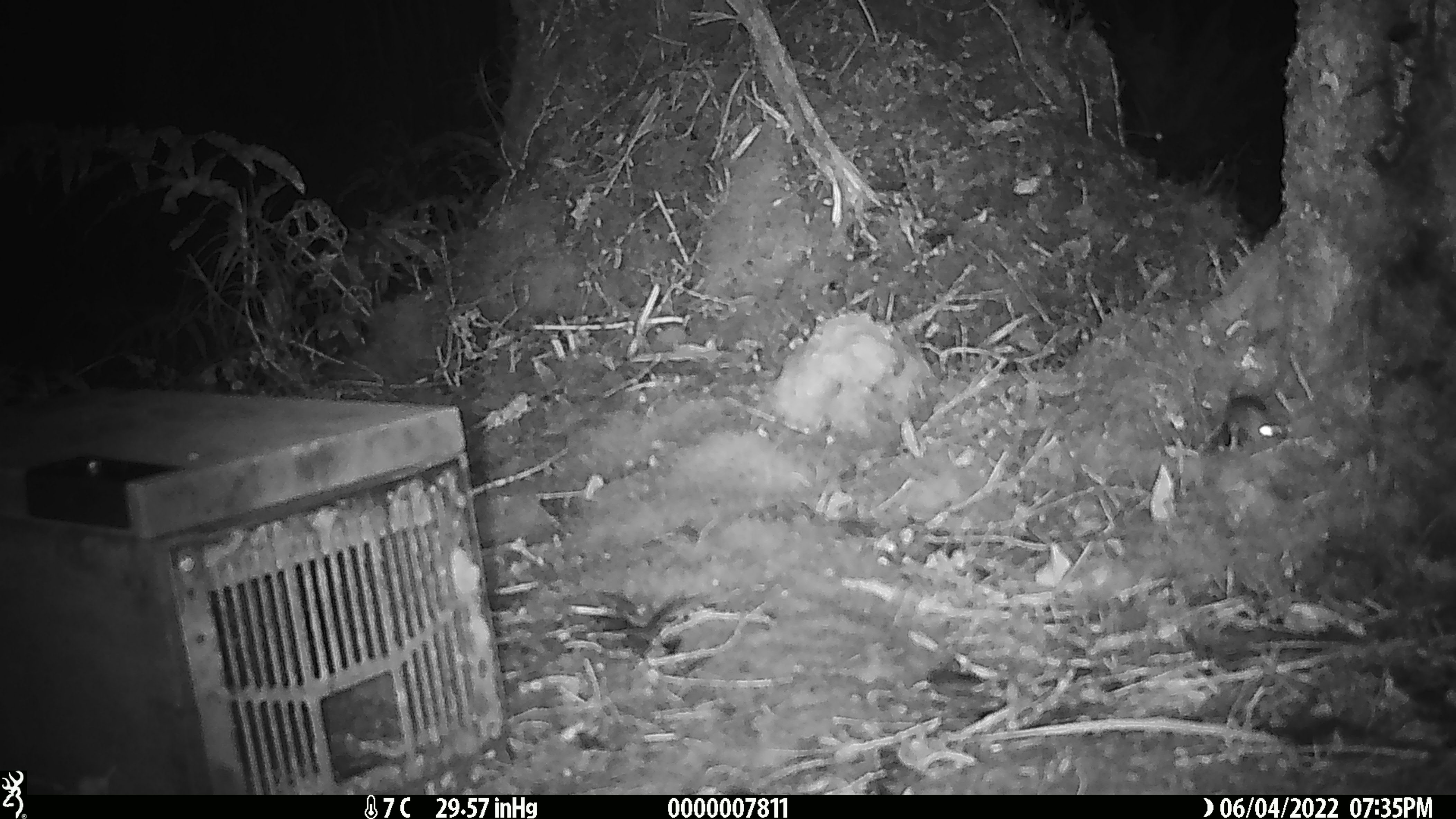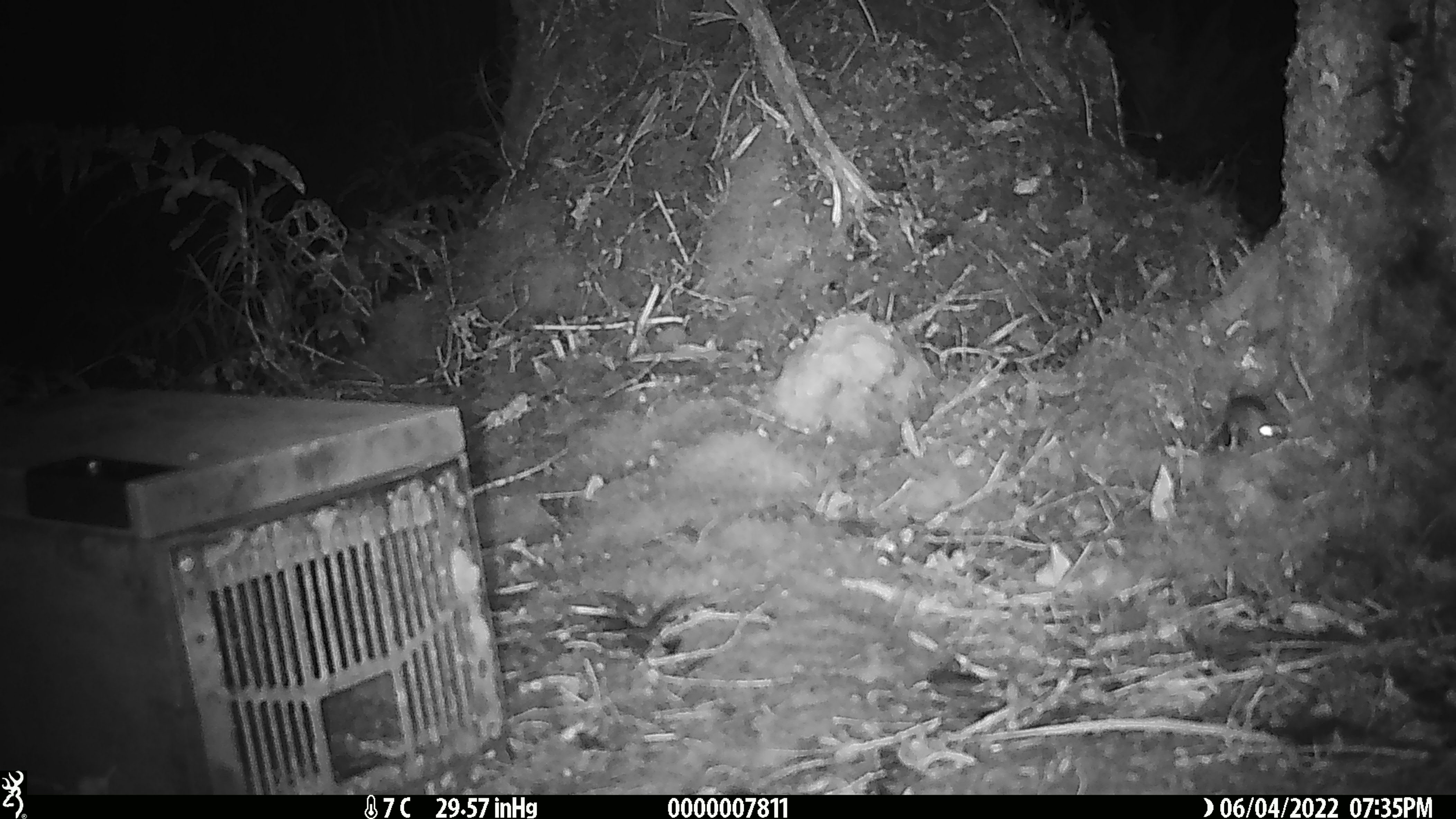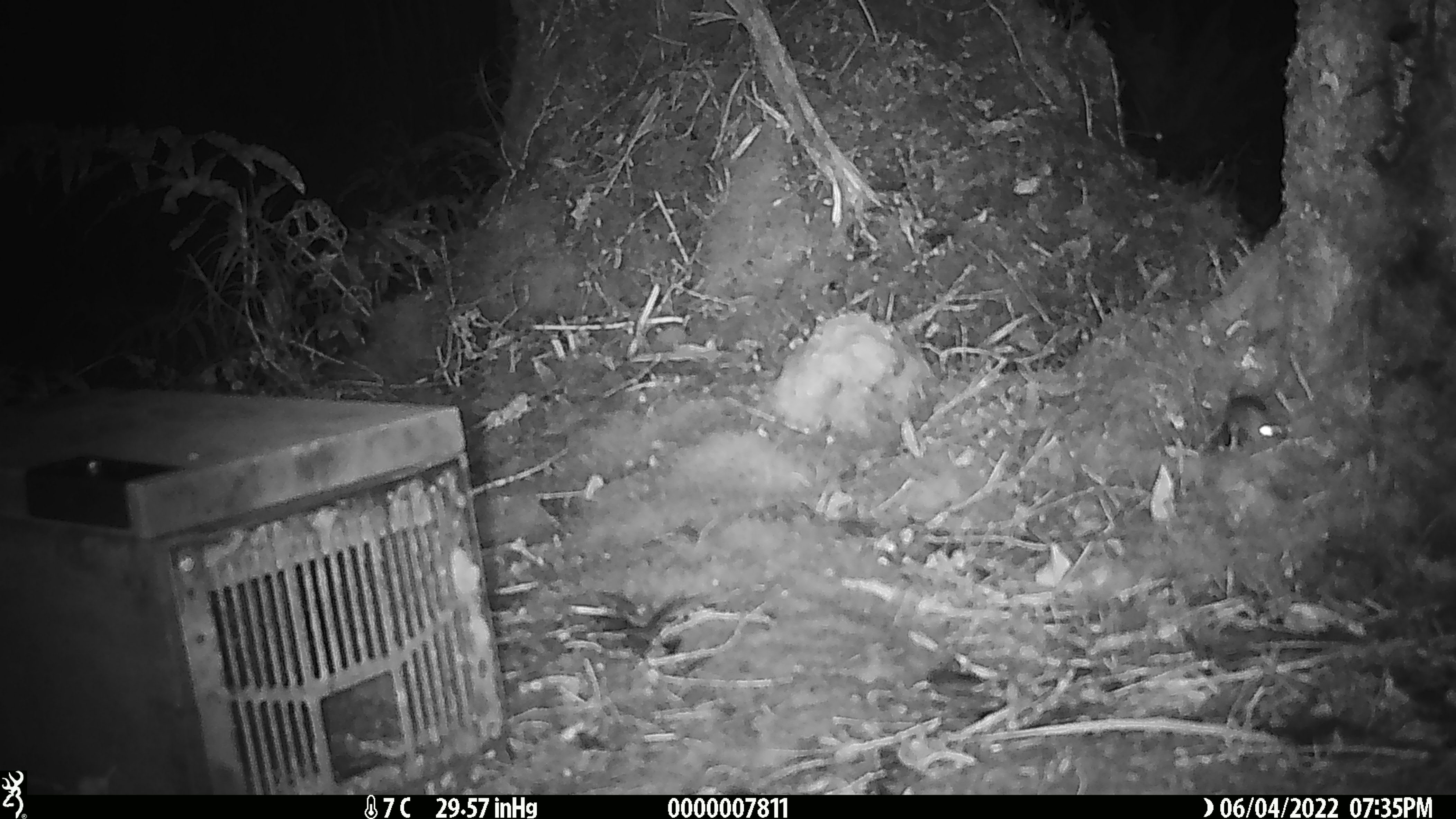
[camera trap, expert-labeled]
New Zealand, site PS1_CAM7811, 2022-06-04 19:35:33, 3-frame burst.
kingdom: Animalia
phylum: Chordata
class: Mammalia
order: Rodentia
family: Muridae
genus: Mus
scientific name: Mus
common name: mouse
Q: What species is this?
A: Mouse (Mus).